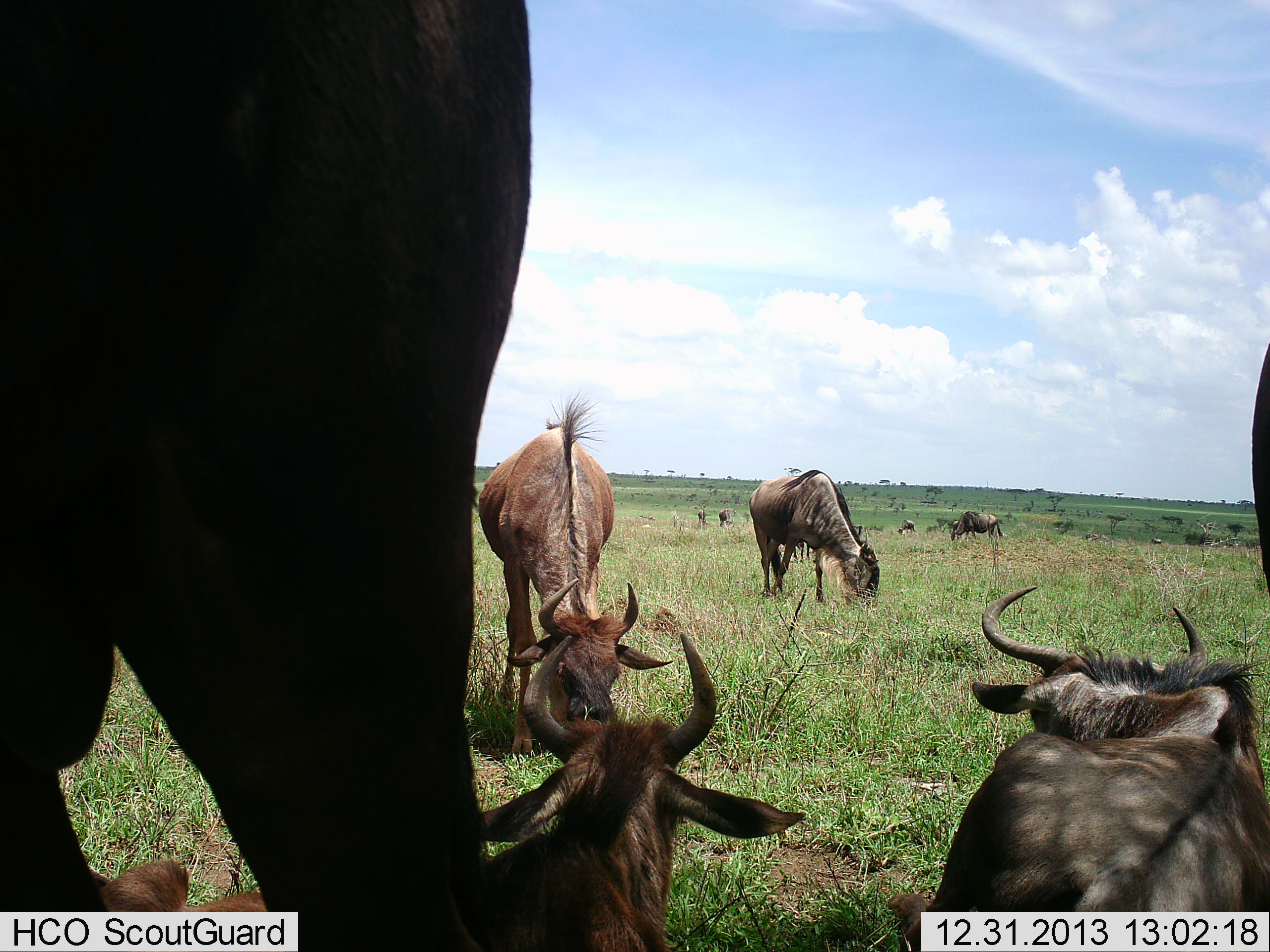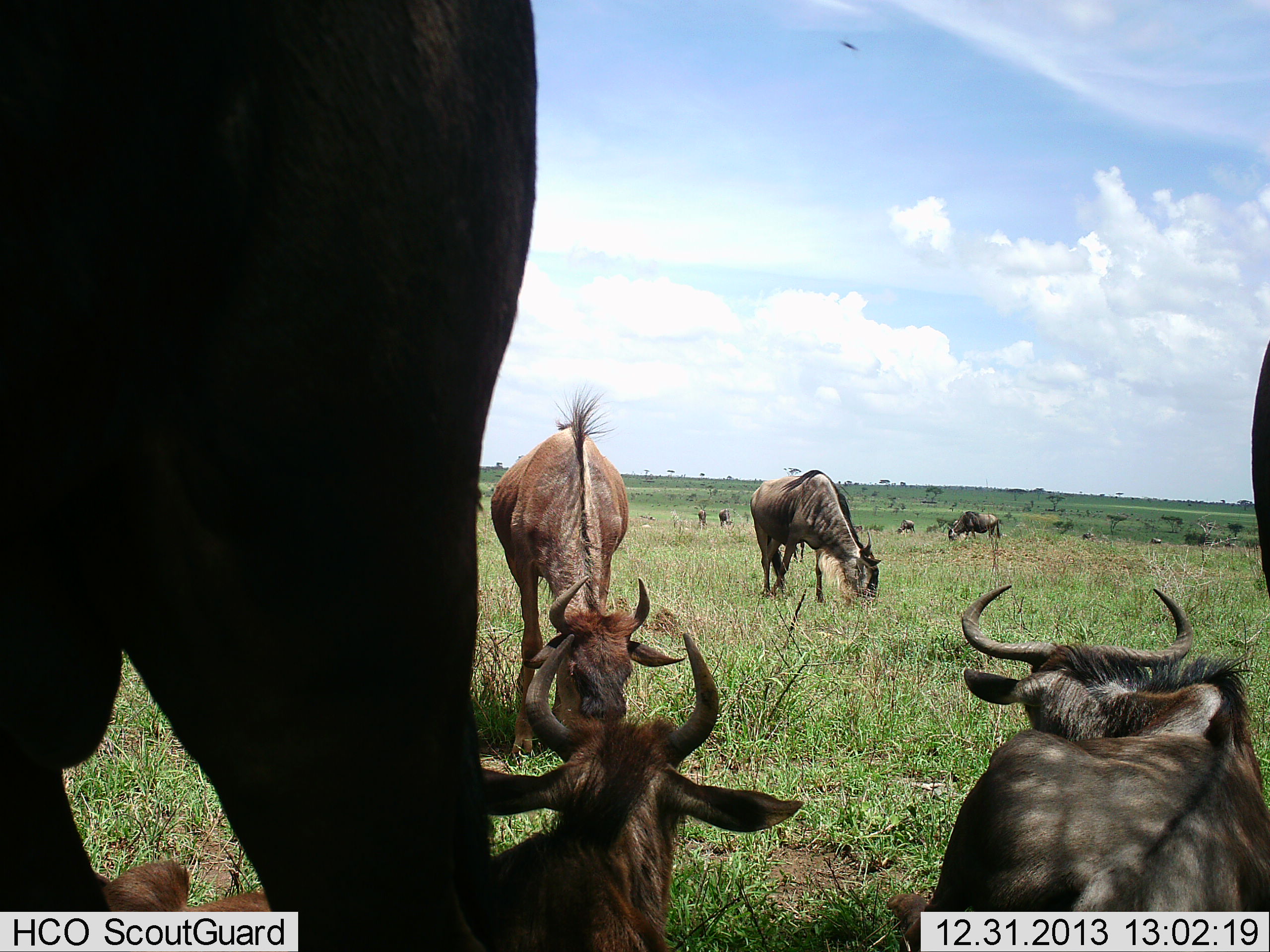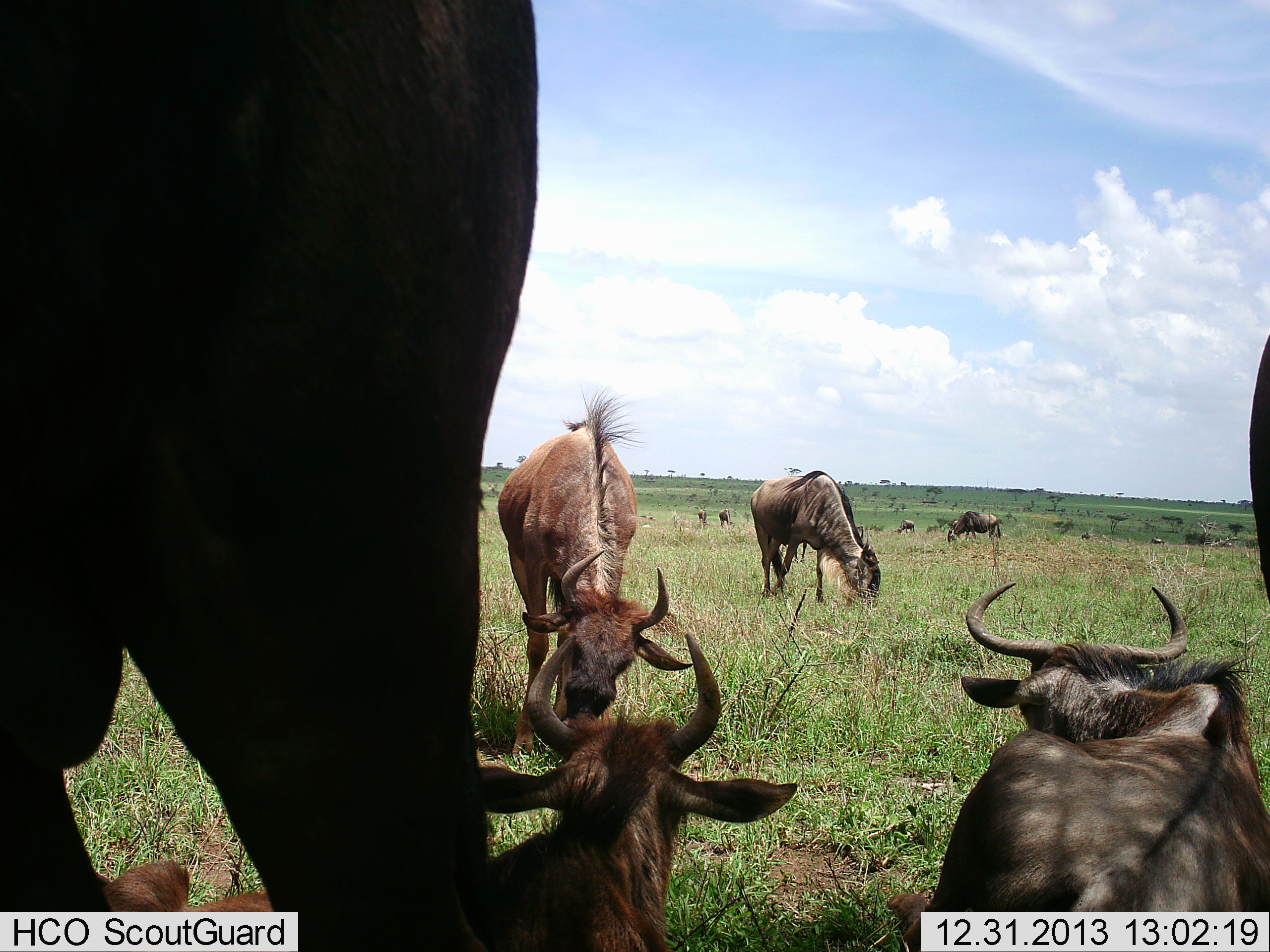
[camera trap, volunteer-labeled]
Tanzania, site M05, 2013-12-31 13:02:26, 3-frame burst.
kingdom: Animalia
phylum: Chordata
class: Mammalia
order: Artiodactyla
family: Bovidae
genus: Connochaetes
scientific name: Connochaetes taurinus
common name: blue wildebeest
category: wildebeest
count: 11-50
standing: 64%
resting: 82%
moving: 18%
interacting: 9%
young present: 9%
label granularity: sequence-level